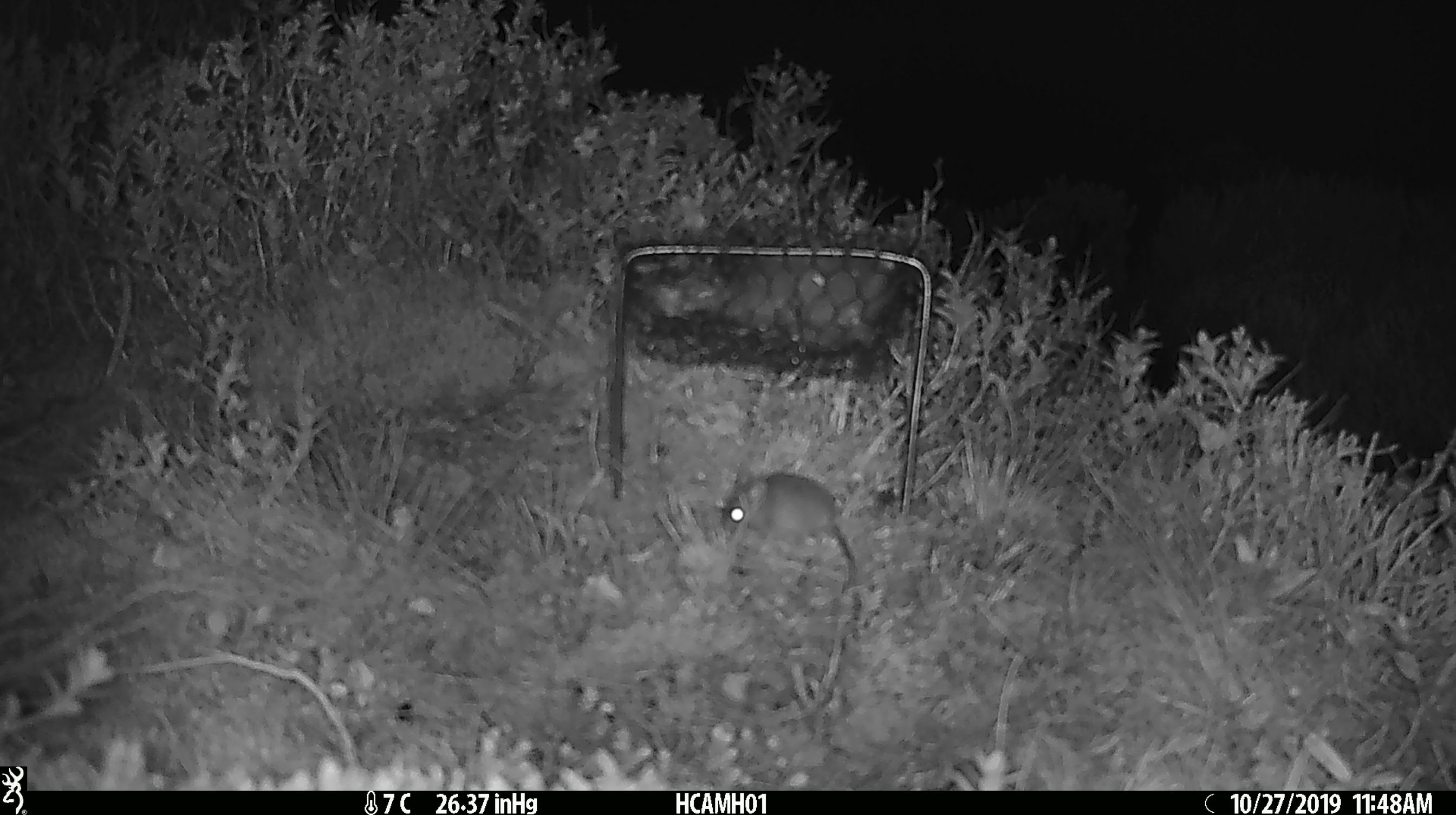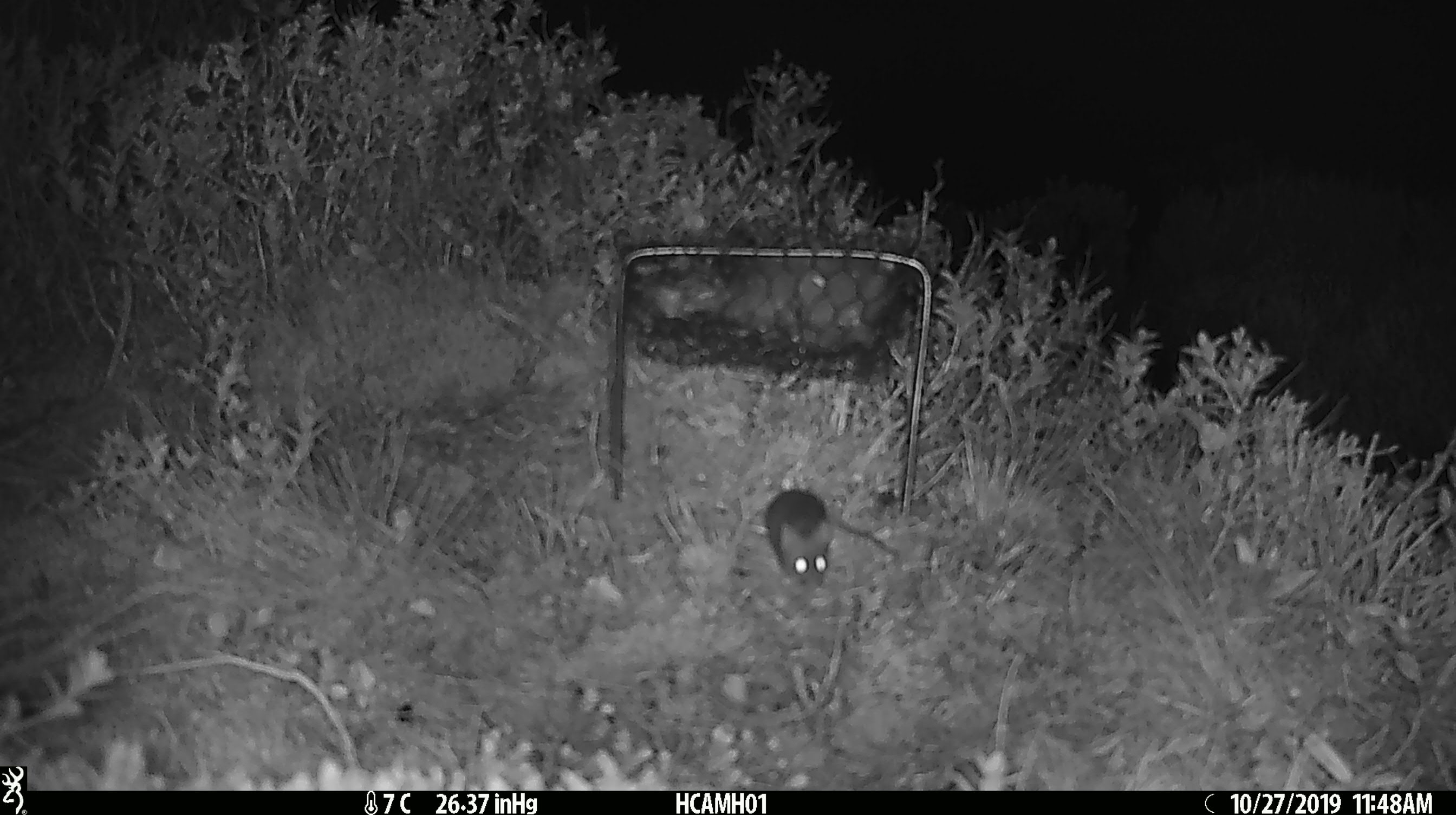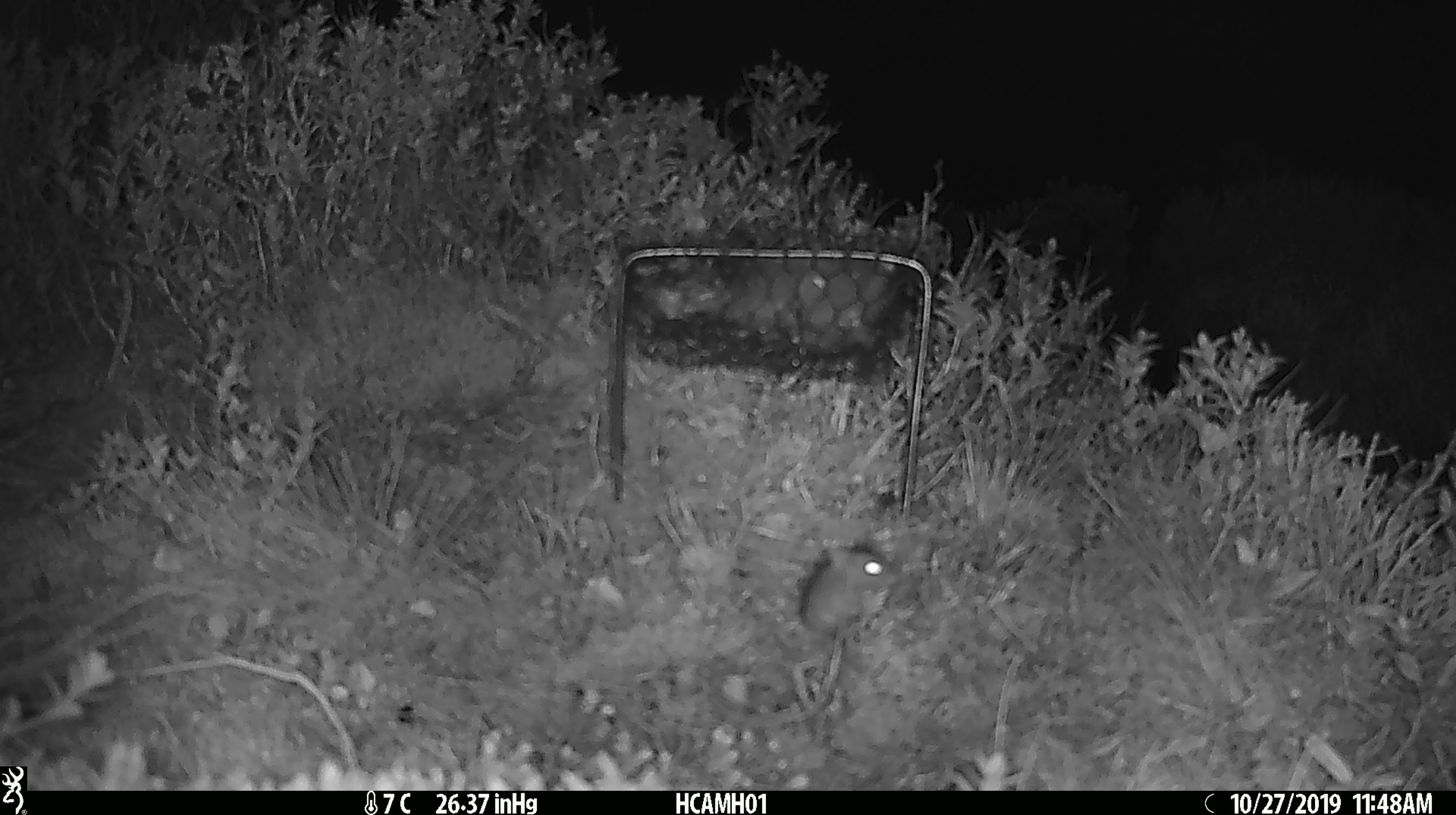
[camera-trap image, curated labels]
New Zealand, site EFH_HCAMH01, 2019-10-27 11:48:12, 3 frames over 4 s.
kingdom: Animalia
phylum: Chordata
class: Mammalia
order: Rodentia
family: Muridae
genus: Mus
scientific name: Mus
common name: mouse